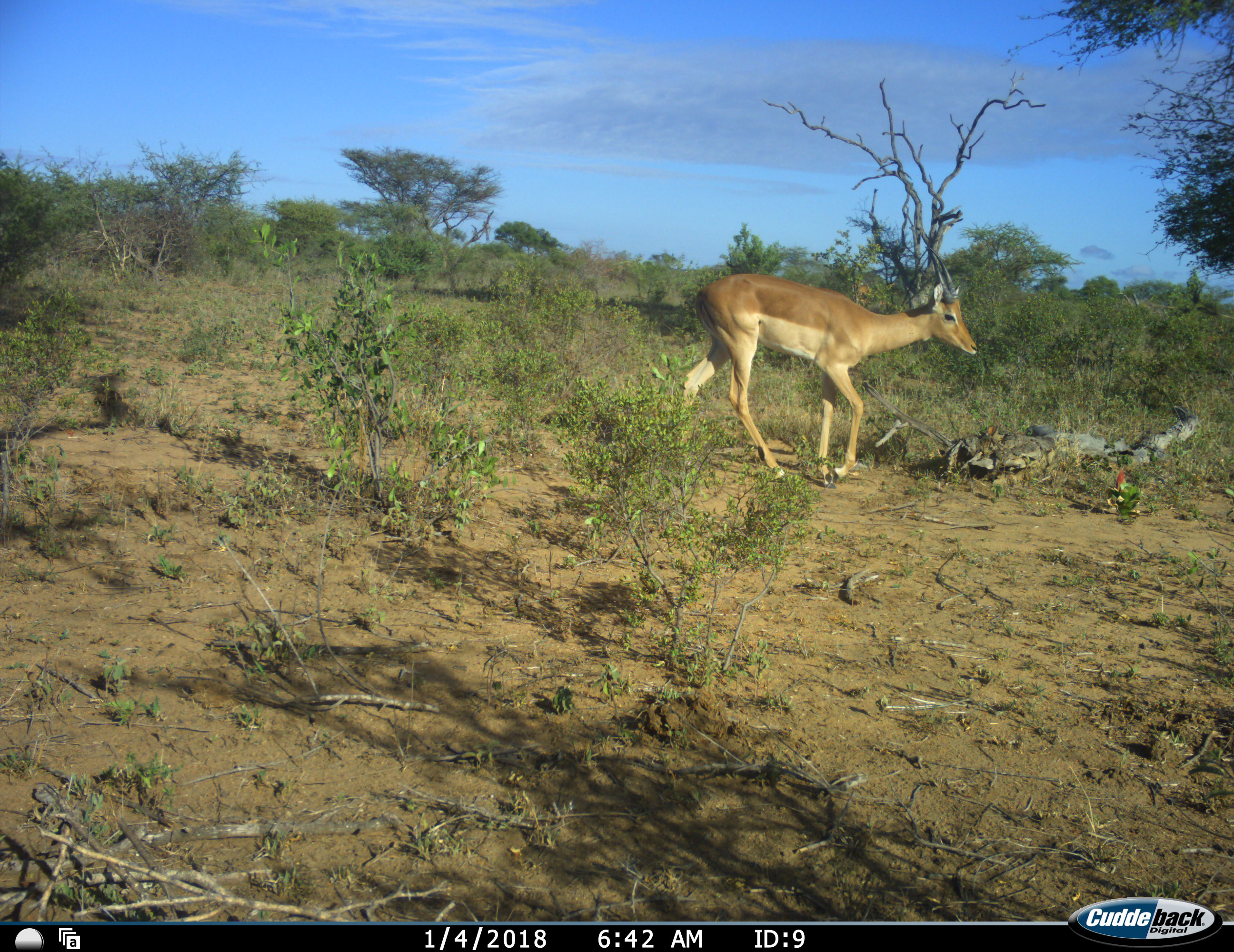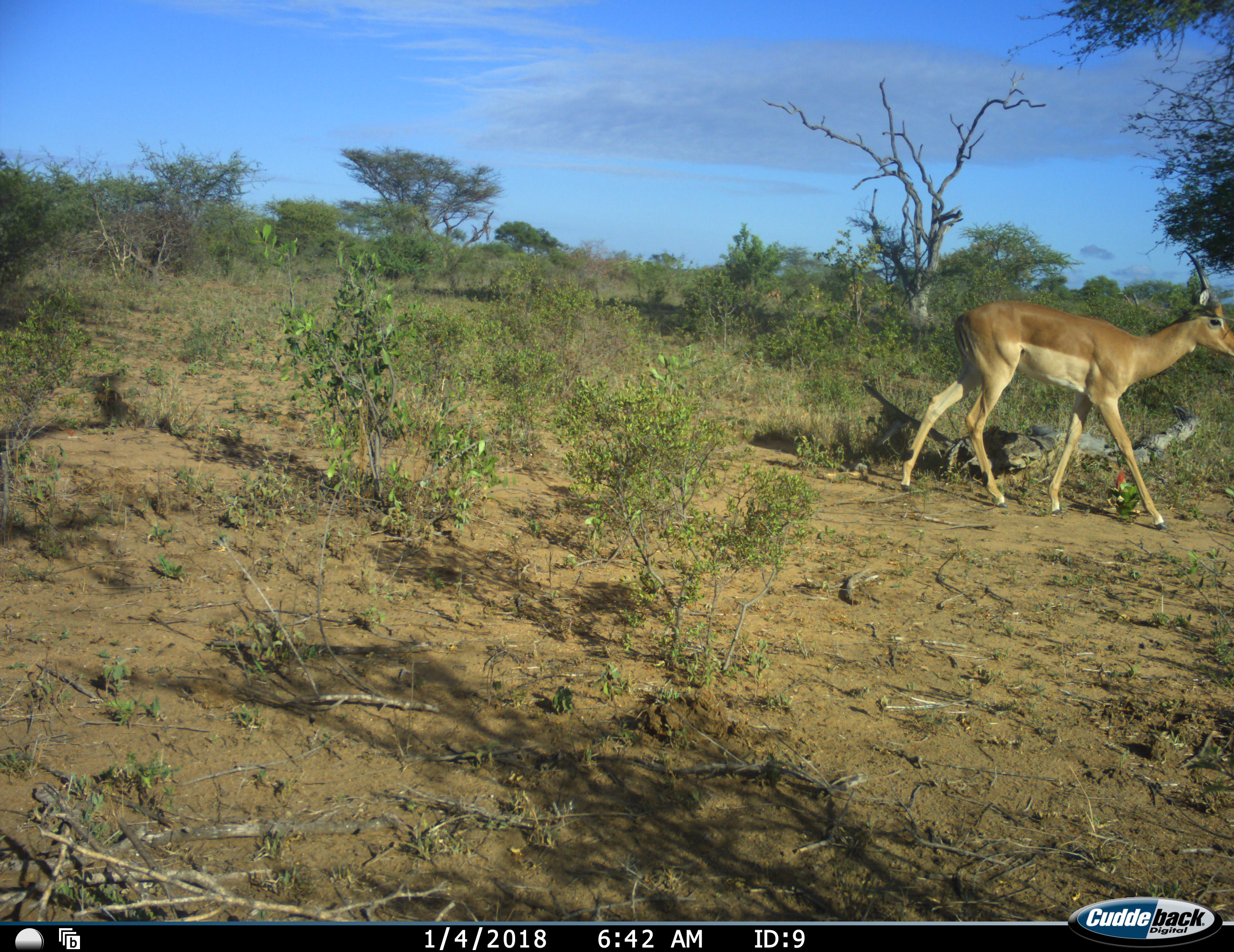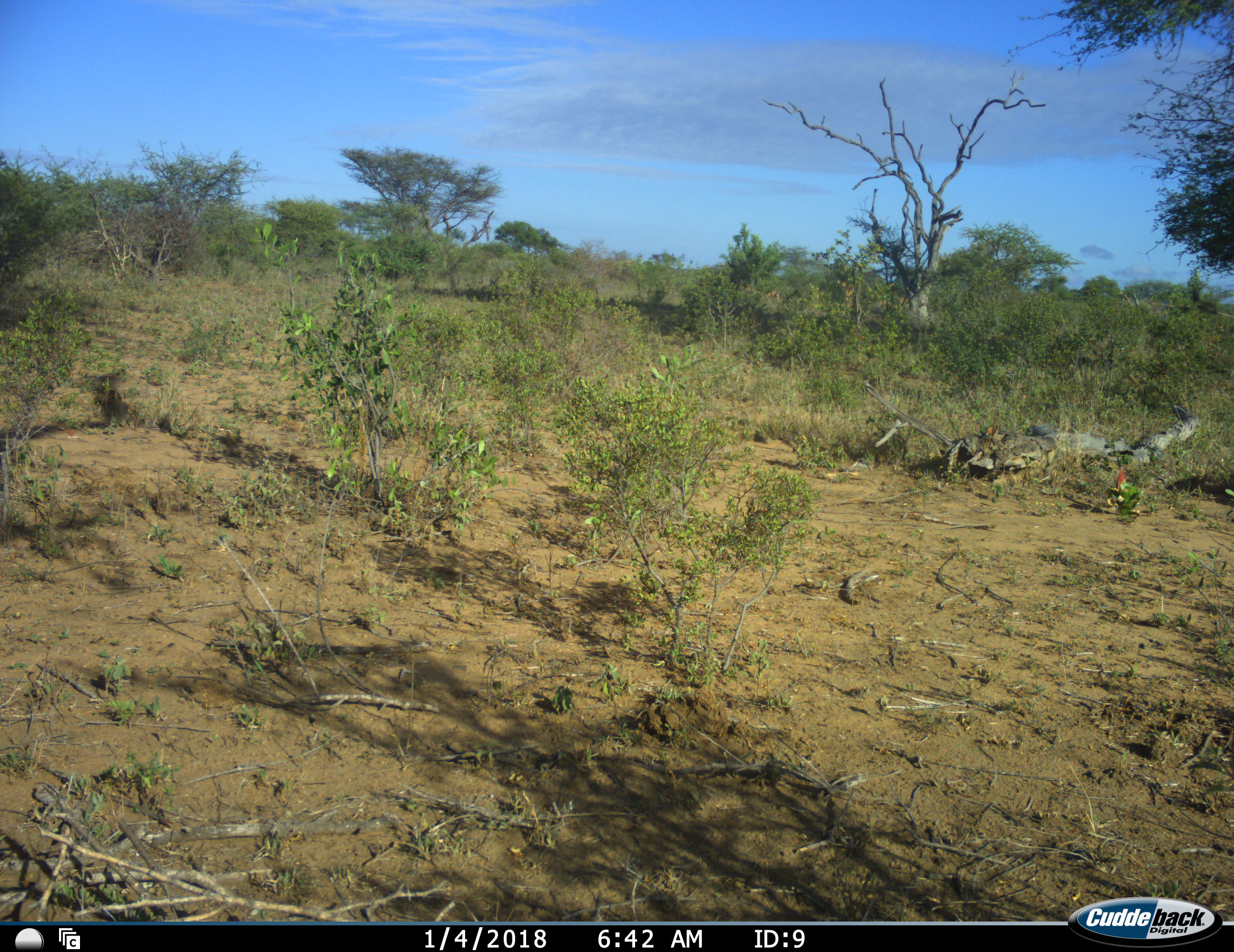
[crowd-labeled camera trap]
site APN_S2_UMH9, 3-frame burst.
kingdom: Animalia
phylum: Chordata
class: Mammalia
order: Artiodactyla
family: Bovidae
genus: Aepyceros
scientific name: Aepyceros melampus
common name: impala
Impala (Aepyceros melampus), count 1. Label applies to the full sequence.